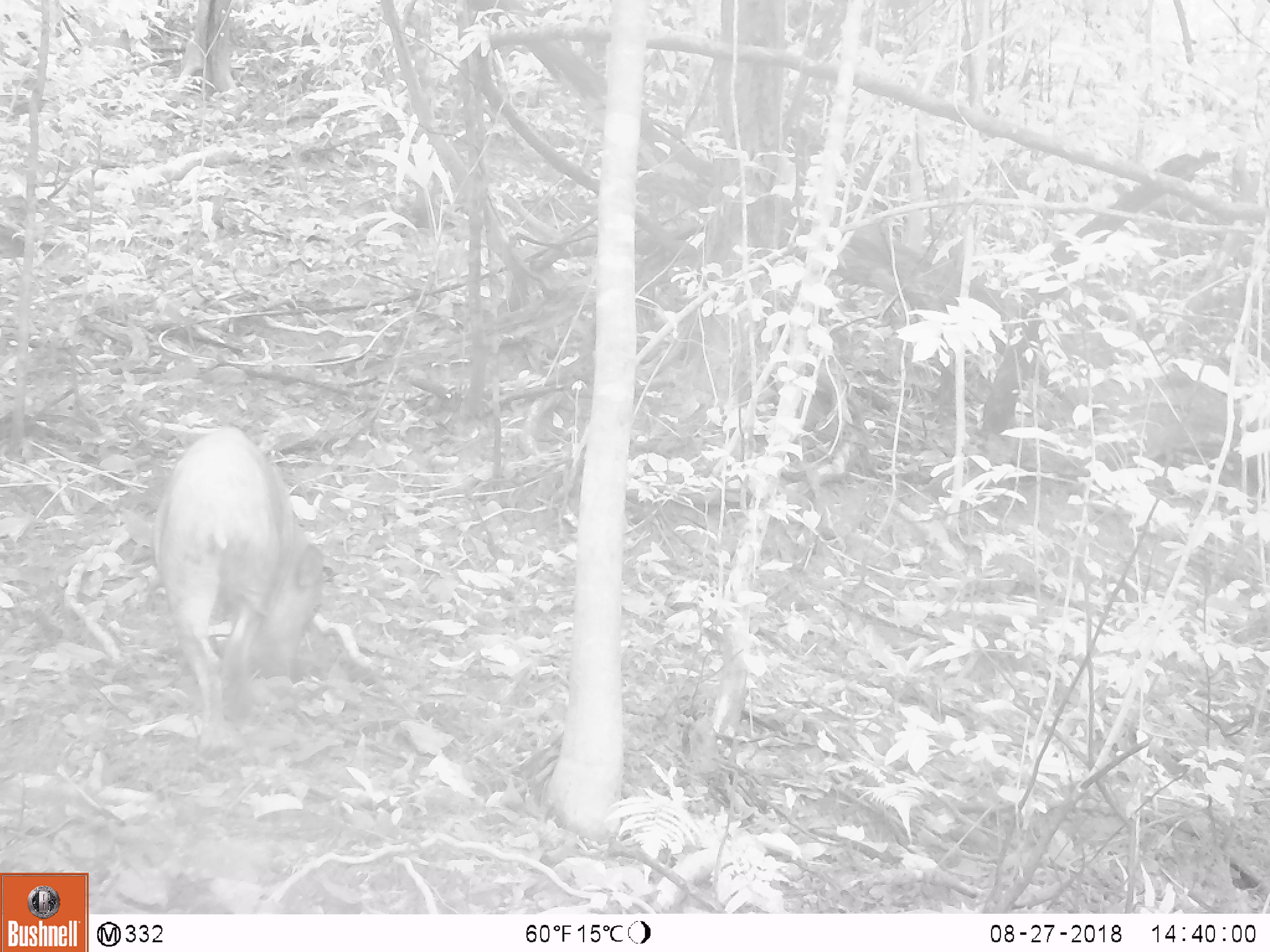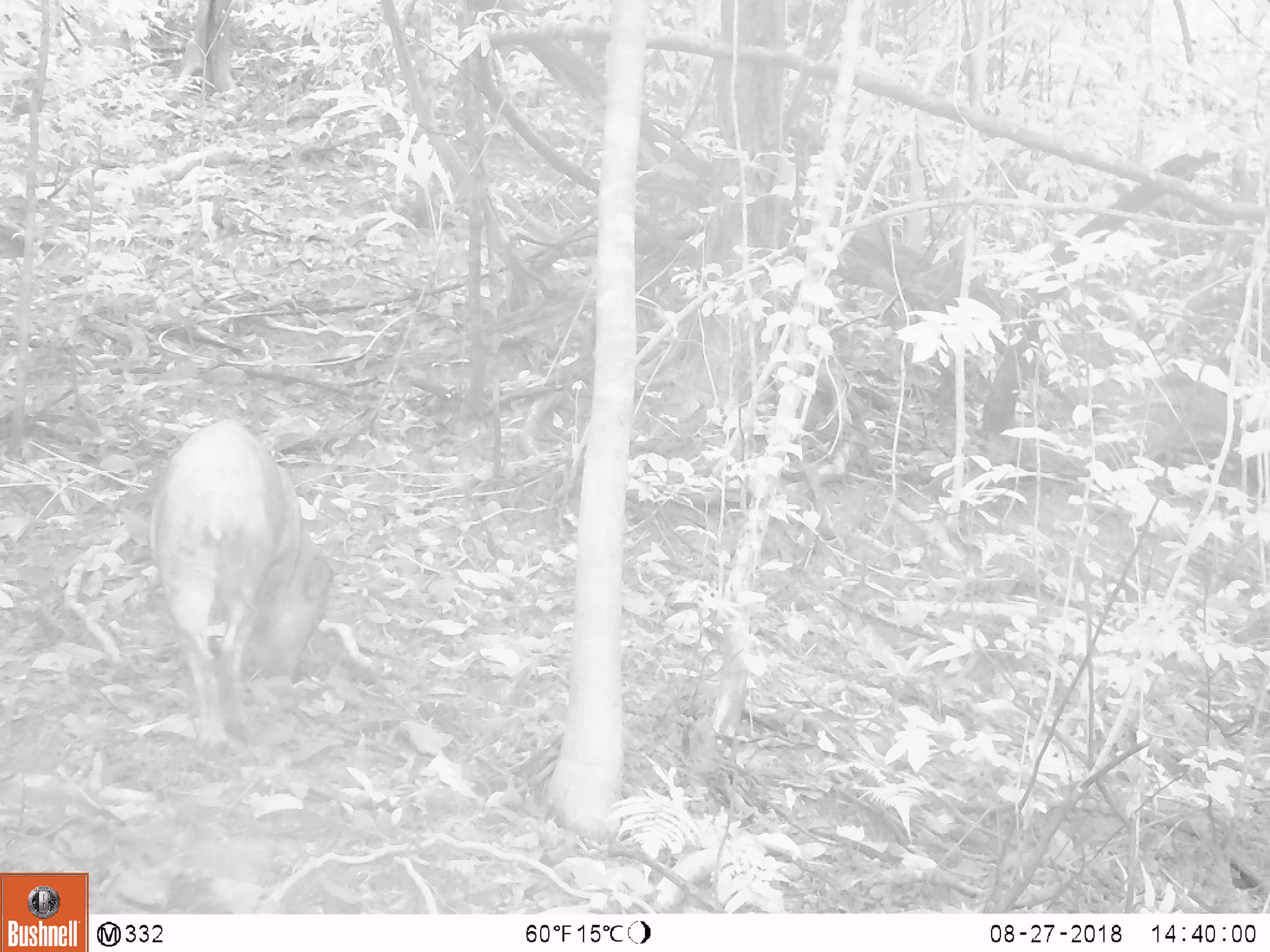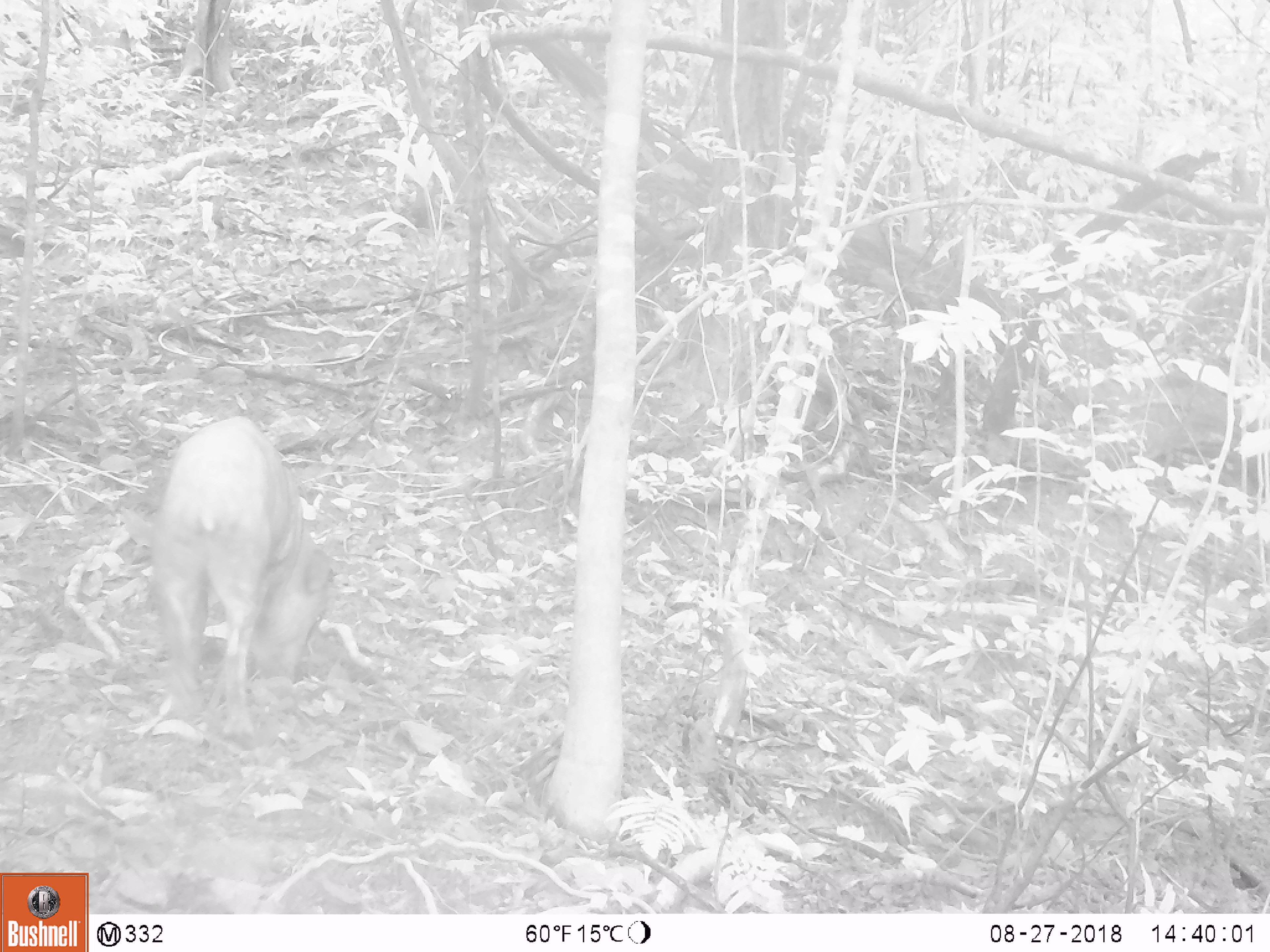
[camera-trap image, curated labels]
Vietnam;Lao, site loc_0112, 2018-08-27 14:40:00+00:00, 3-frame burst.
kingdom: Animalia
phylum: Chordata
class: Mammalia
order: Artiodactyla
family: Suidae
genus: Sus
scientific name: Sus scrofa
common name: eurasian wild pig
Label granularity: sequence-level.